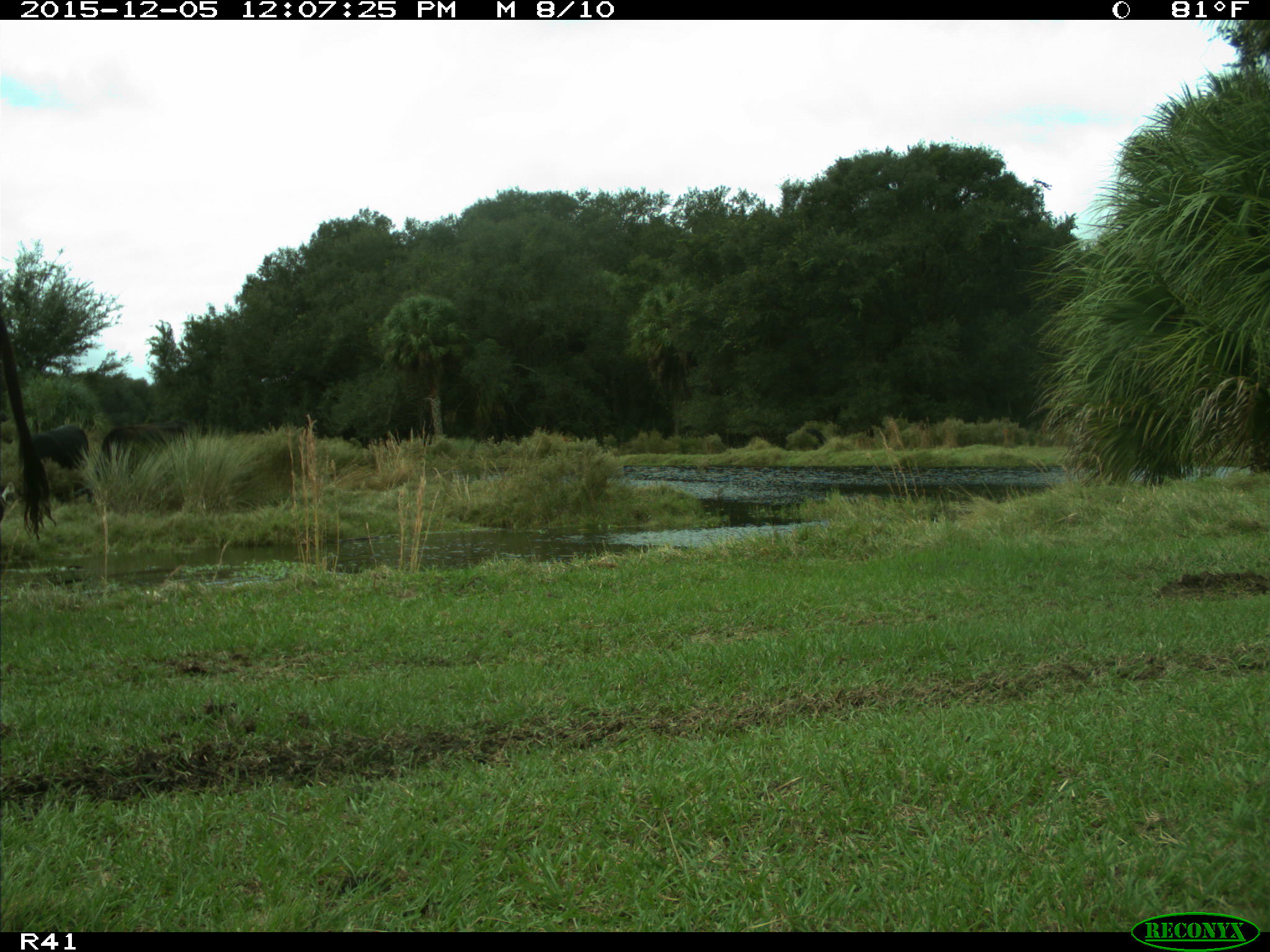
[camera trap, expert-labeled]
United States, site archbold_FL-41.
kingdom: Animalia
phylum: Chordata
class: Mammalia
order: Artiodactyla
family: Bovidae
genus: Bos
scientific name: Bos taurus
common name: domestic cow